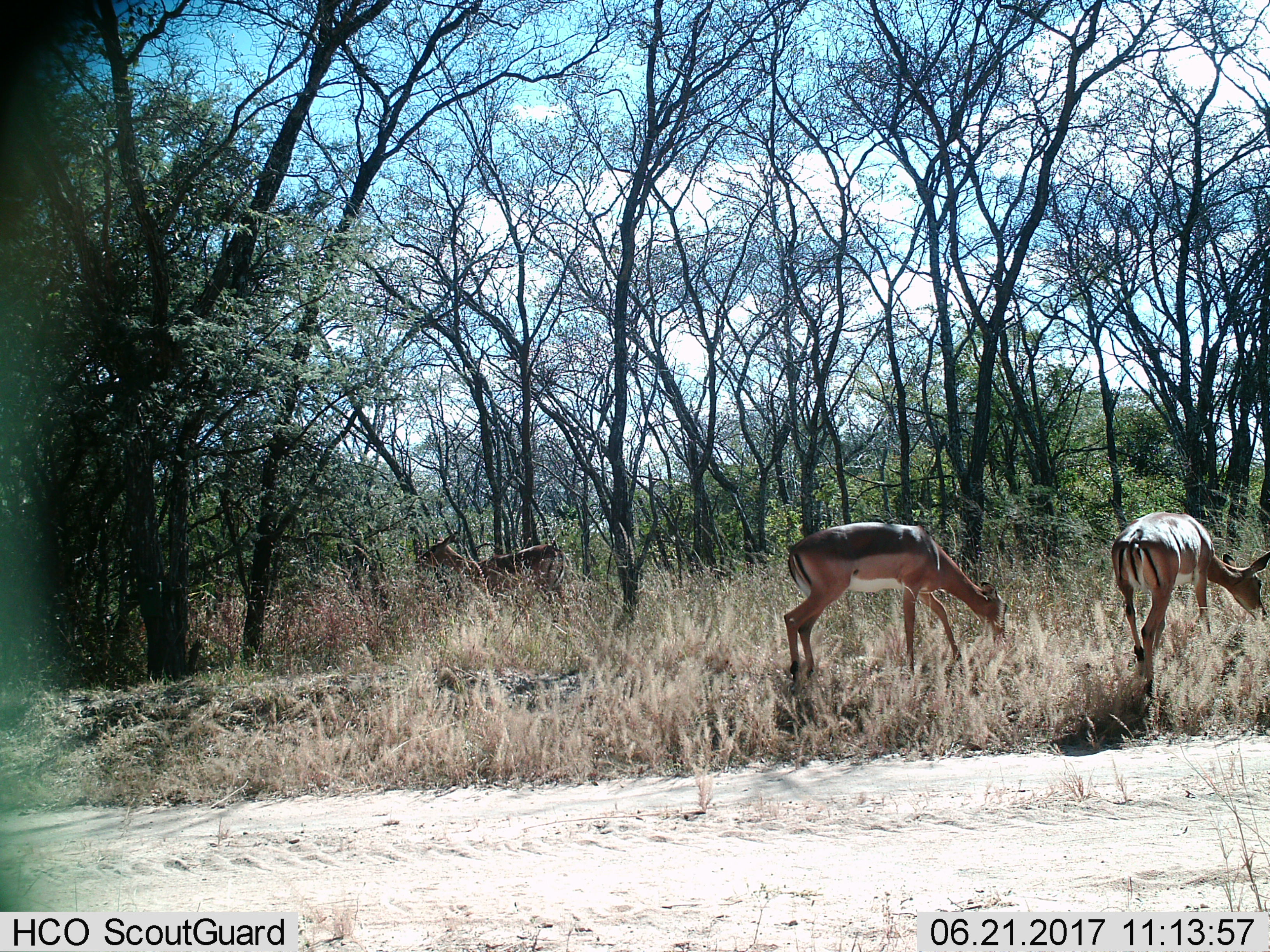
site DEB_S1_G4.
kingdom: Animalia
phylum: Chordata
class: Mammalia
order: Artiodactyla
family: Bovidae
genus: Aepyceros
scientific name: Aepyceros melampus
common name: impala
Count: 3.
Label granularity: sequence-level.